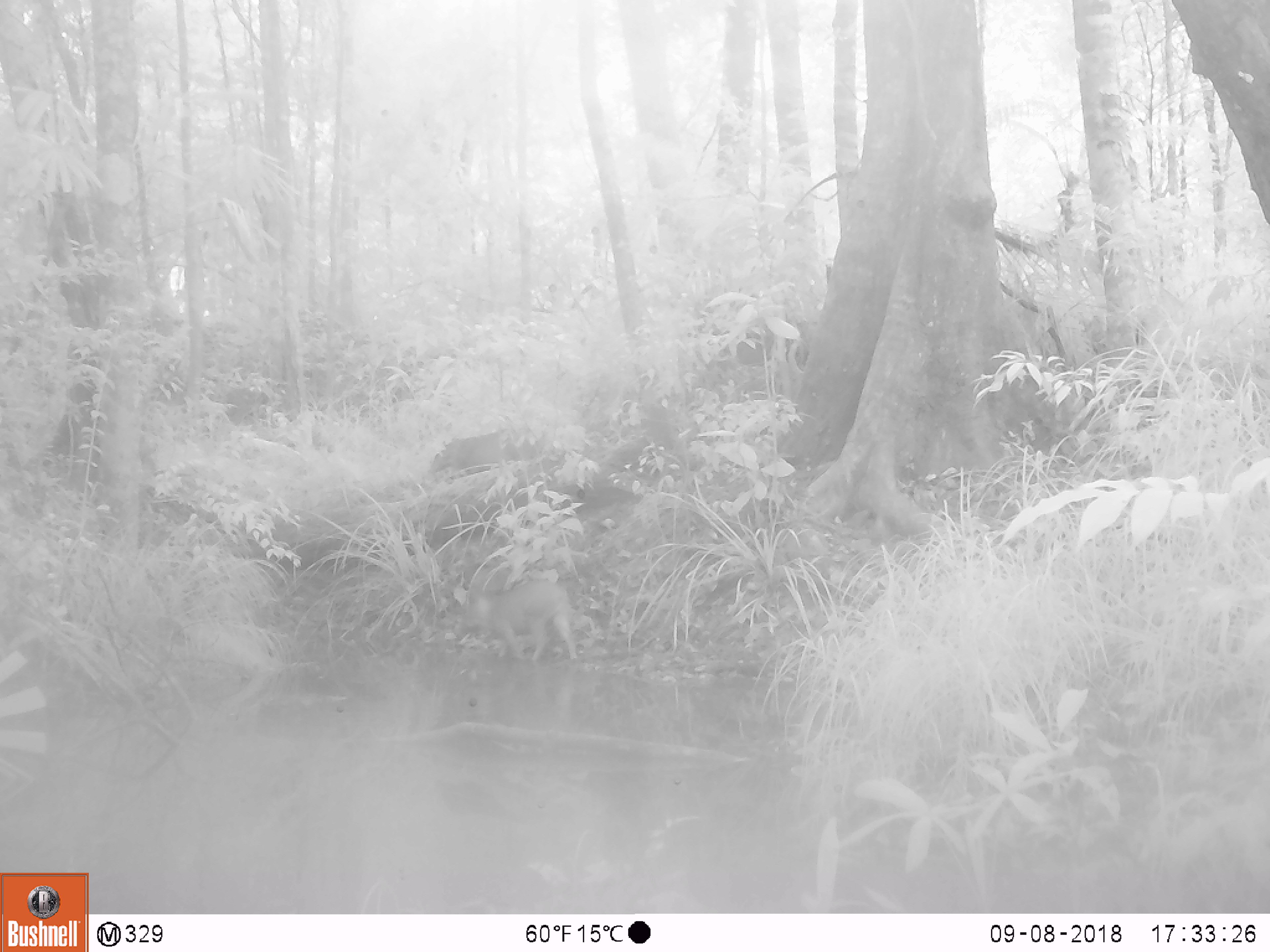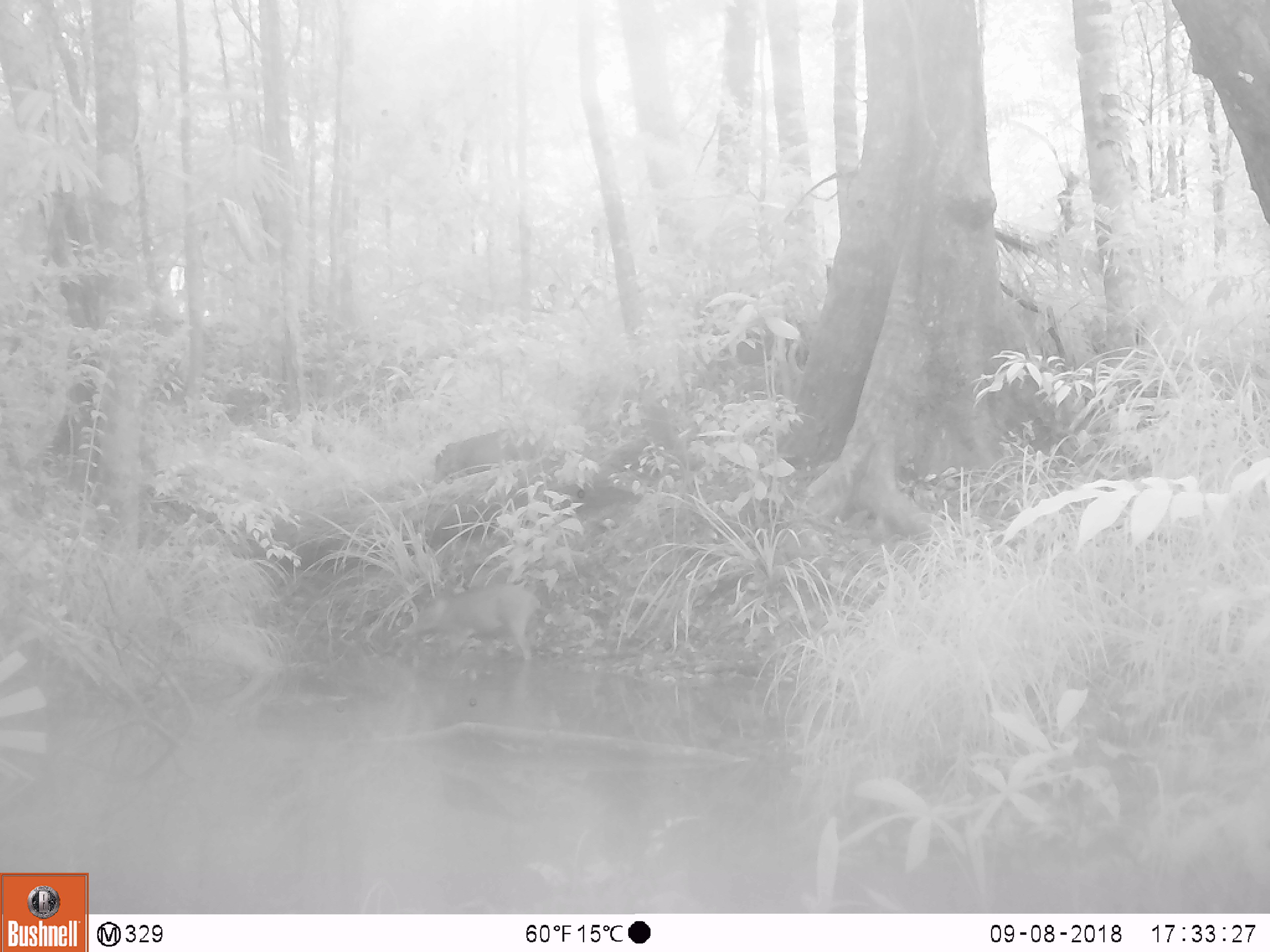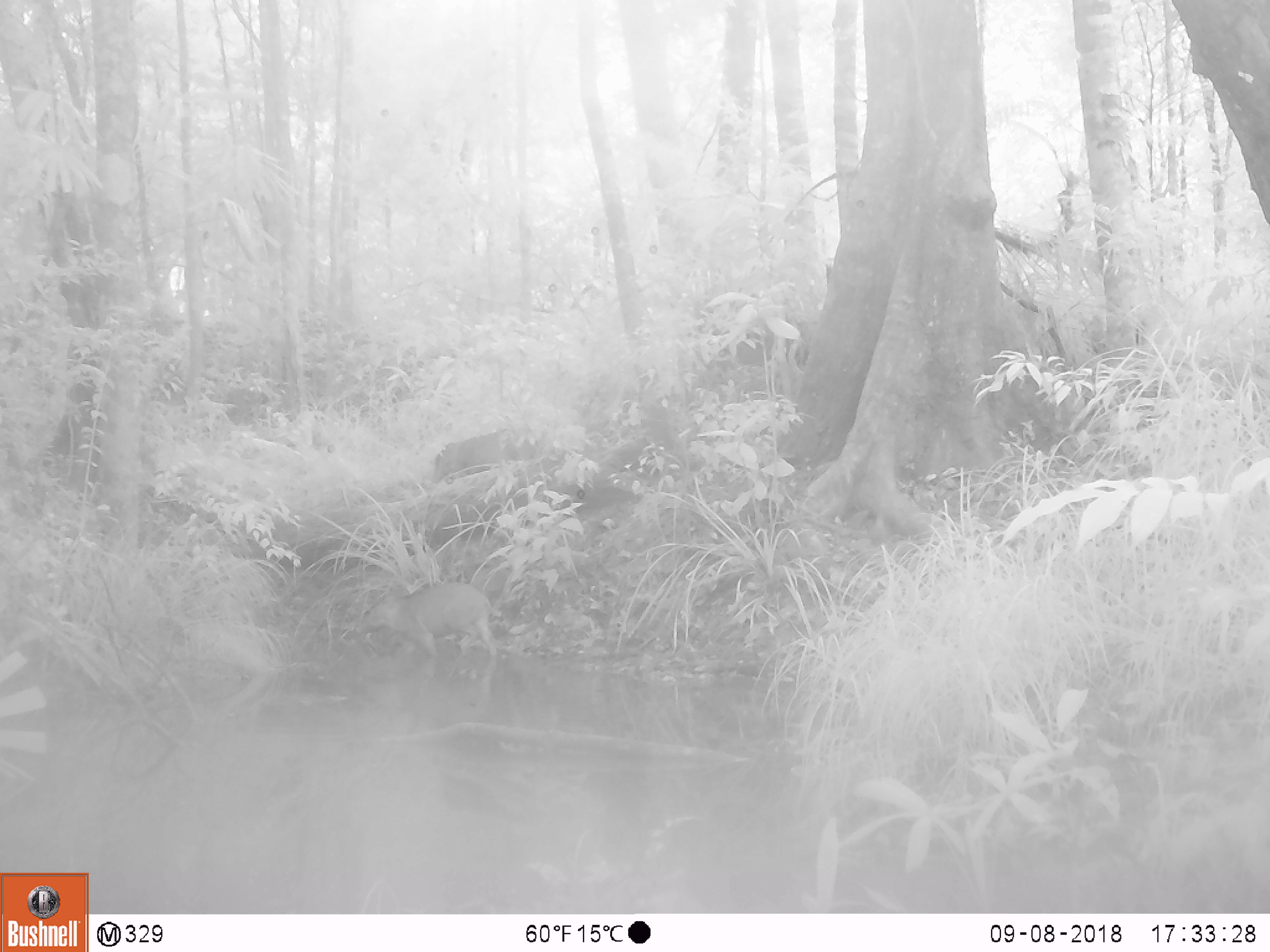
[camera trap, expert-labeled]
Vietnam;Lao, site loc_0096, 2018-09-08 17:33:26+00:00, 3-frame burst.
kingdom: Animalia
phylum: Chordata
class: Mammalia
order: Artiodactyla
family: Suidae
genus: Sus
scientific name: Sus scrofa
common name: eurasian wild pig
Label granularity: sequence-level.